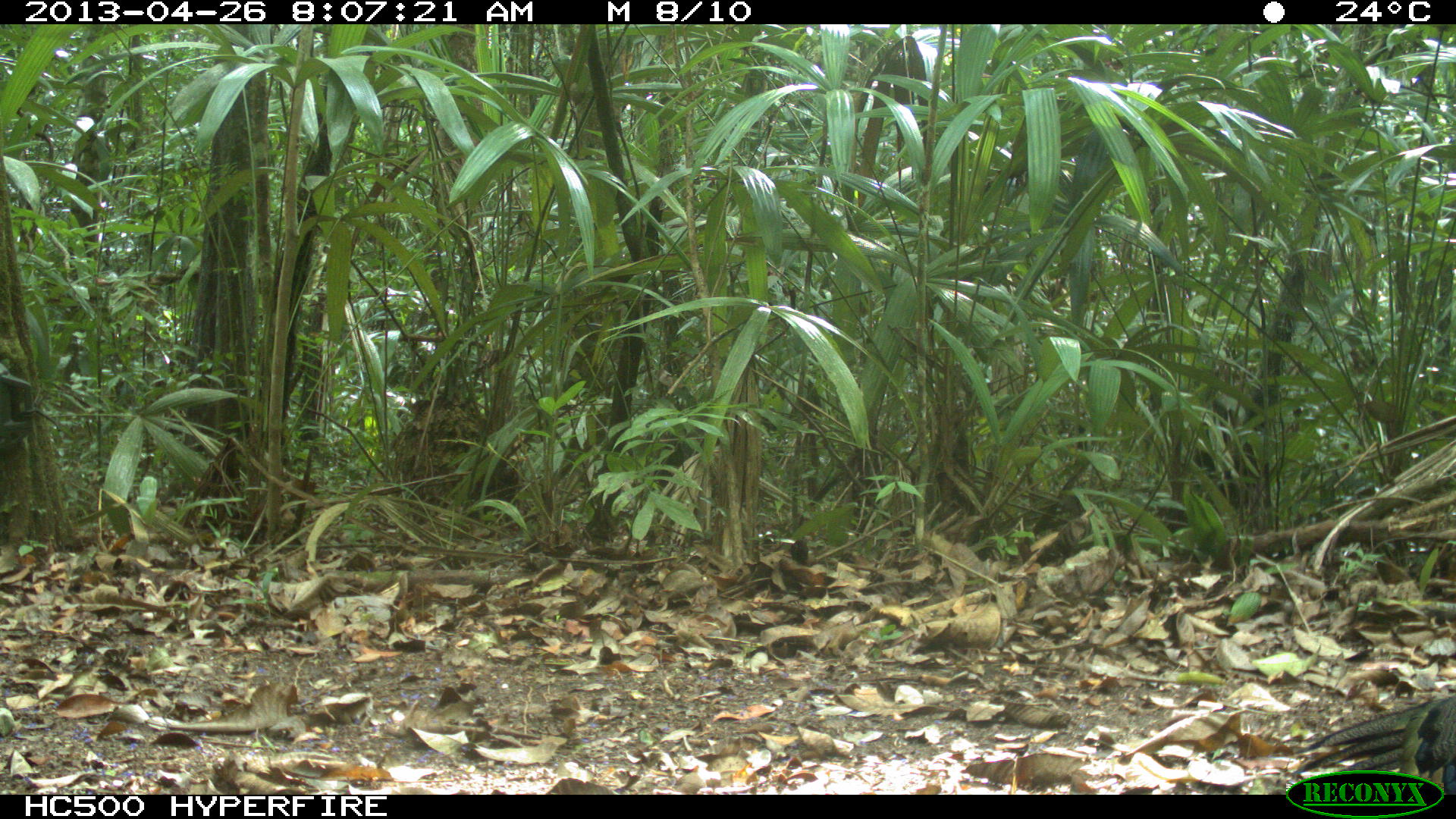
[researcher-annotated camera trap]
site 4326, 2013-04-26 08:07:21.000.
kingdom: Animalia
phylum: Chordata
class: Aves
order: Galliformes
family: Phasianidae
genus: Meleagris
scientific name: Meleagris ocellata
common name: ocellated turkey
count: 4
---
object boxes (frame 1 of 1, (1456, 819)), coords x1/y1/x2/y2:
meleagris ocellata: 1292/690/1454/792